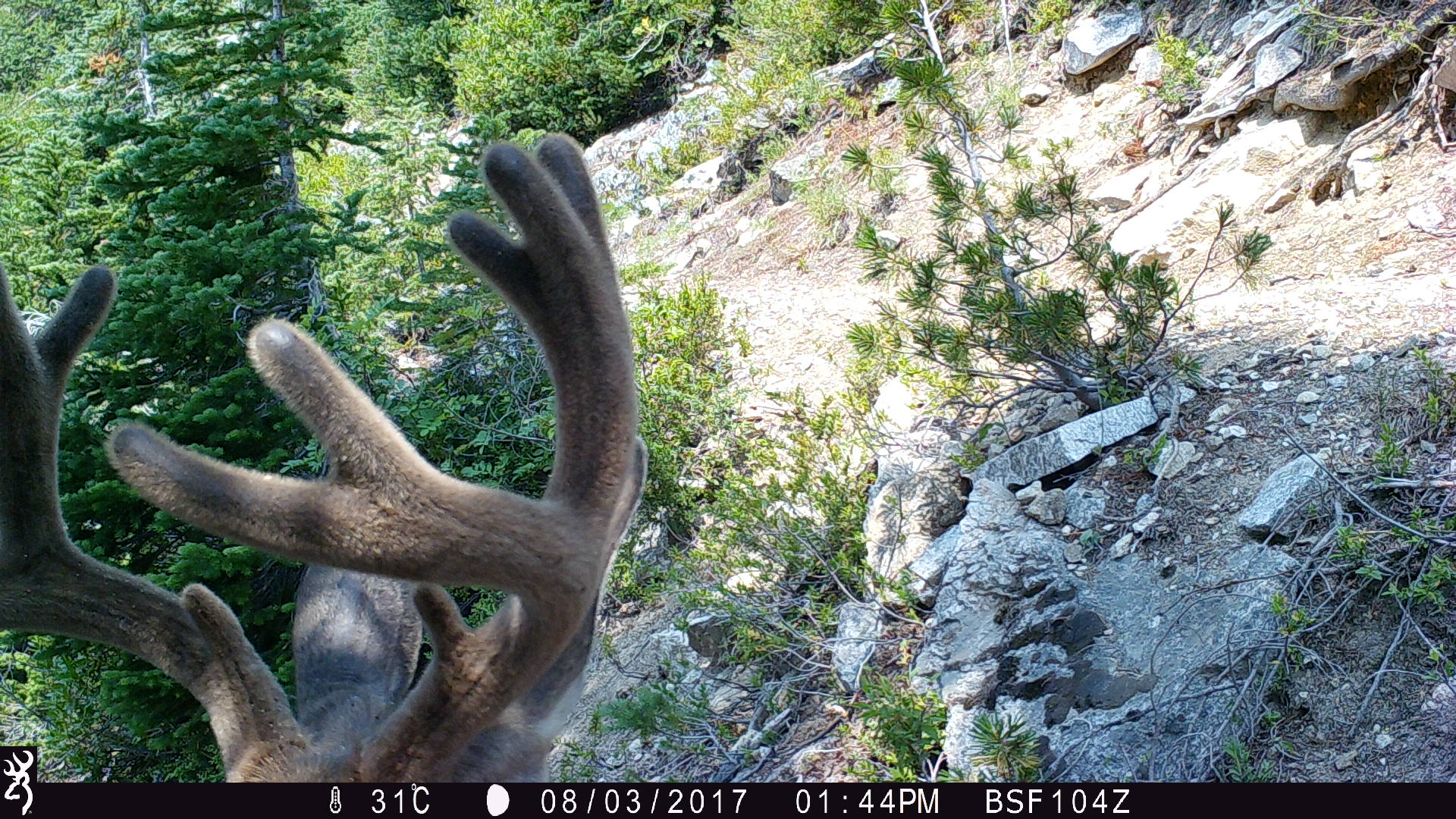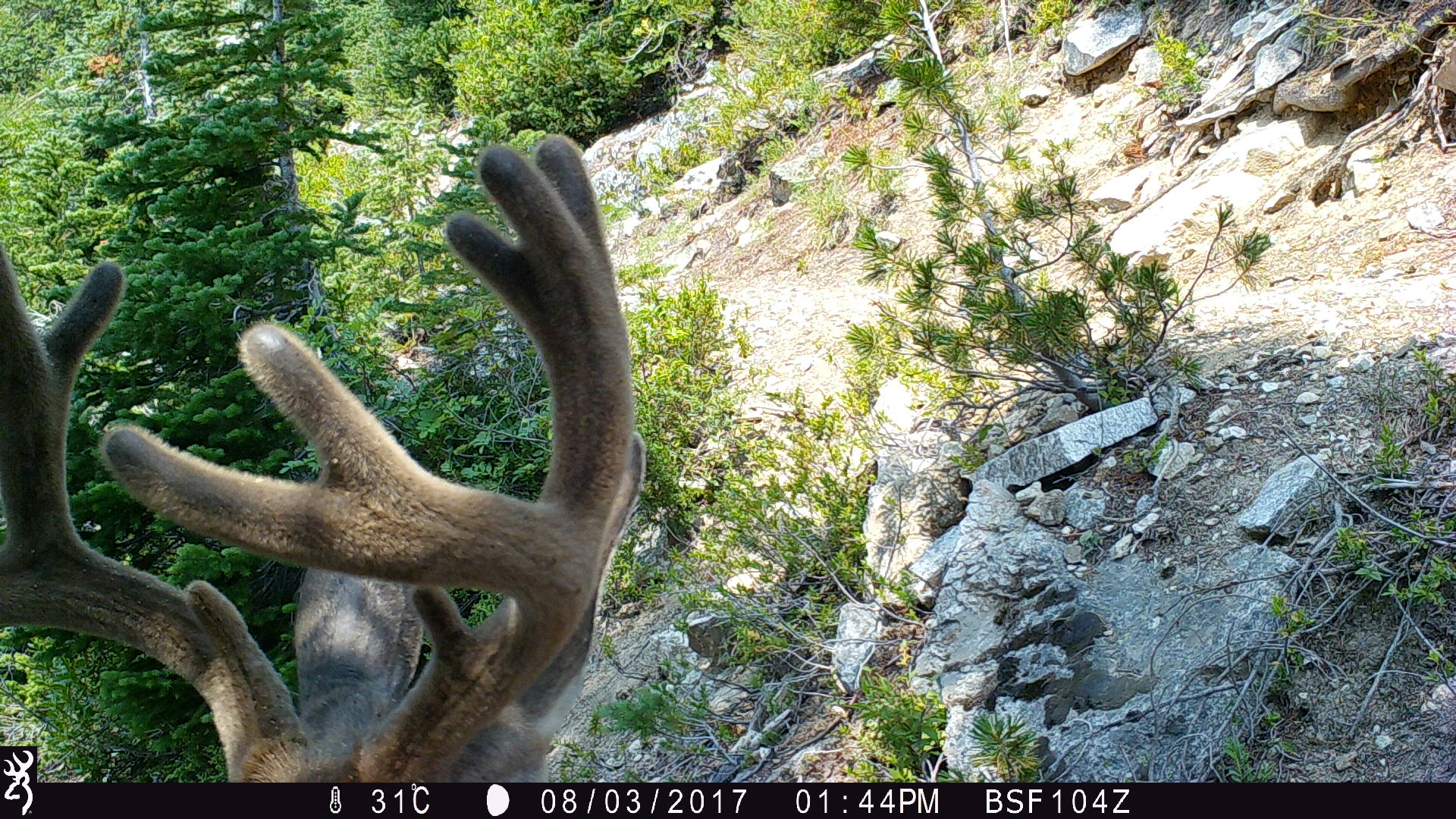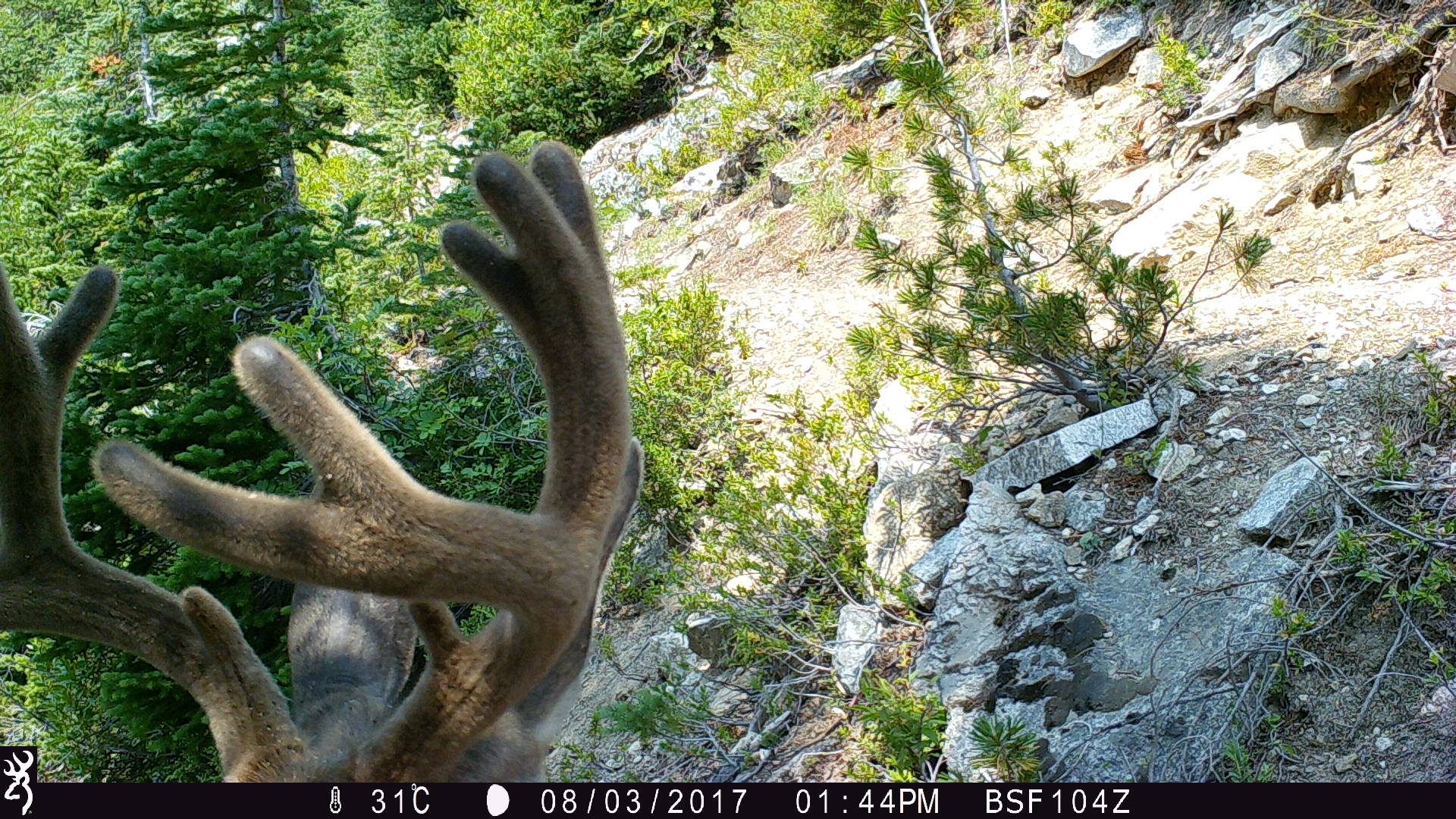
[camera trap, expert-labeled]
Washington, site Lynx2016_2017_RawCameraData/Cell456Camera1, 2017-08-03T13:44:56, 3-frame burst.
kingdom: Animalia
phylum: Chordata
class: Mammalia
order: Artiodactyla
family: Cervidae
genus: Odocoileus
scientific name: Odocoileus hemionus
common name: mule deer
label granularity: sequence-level